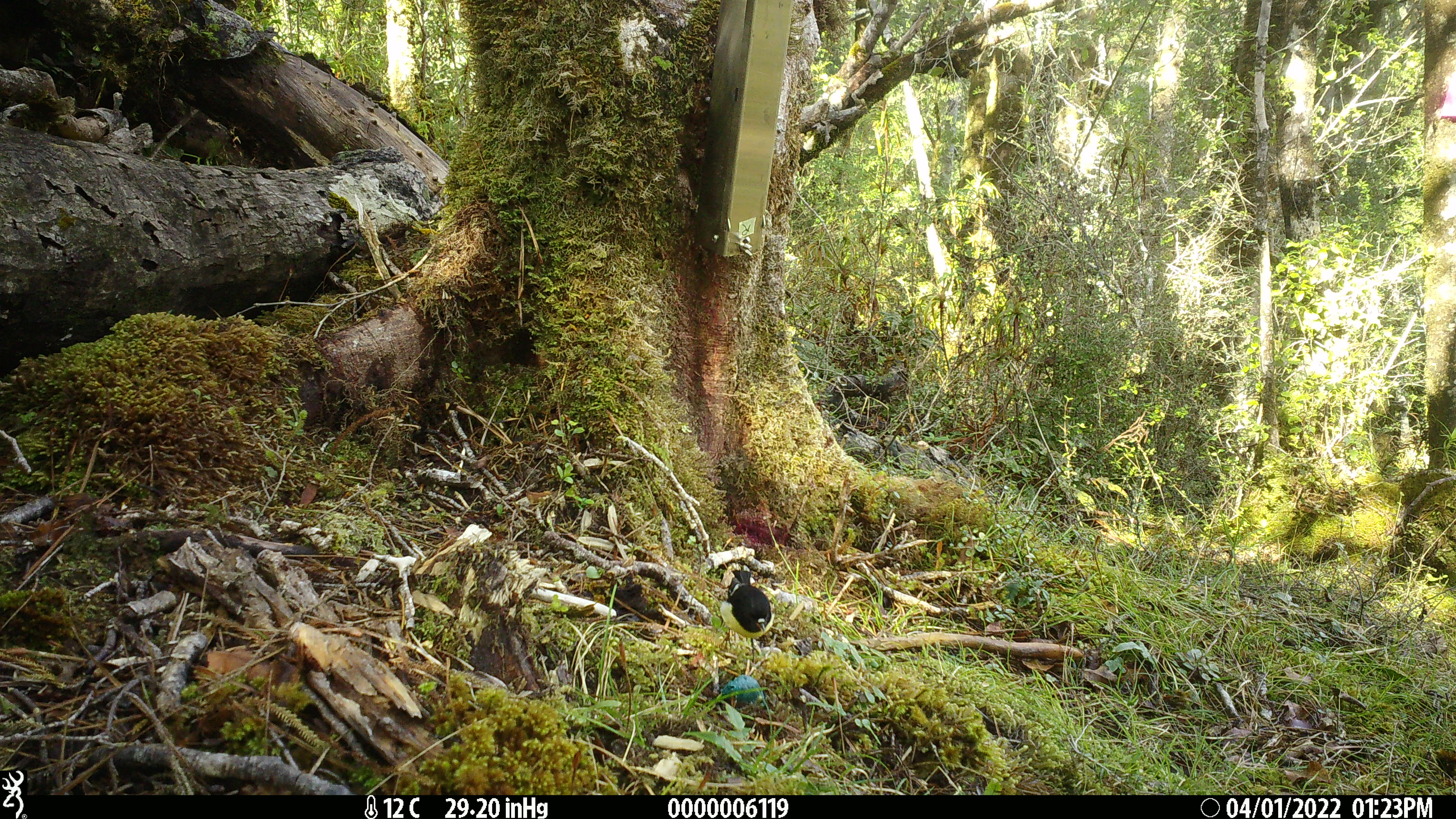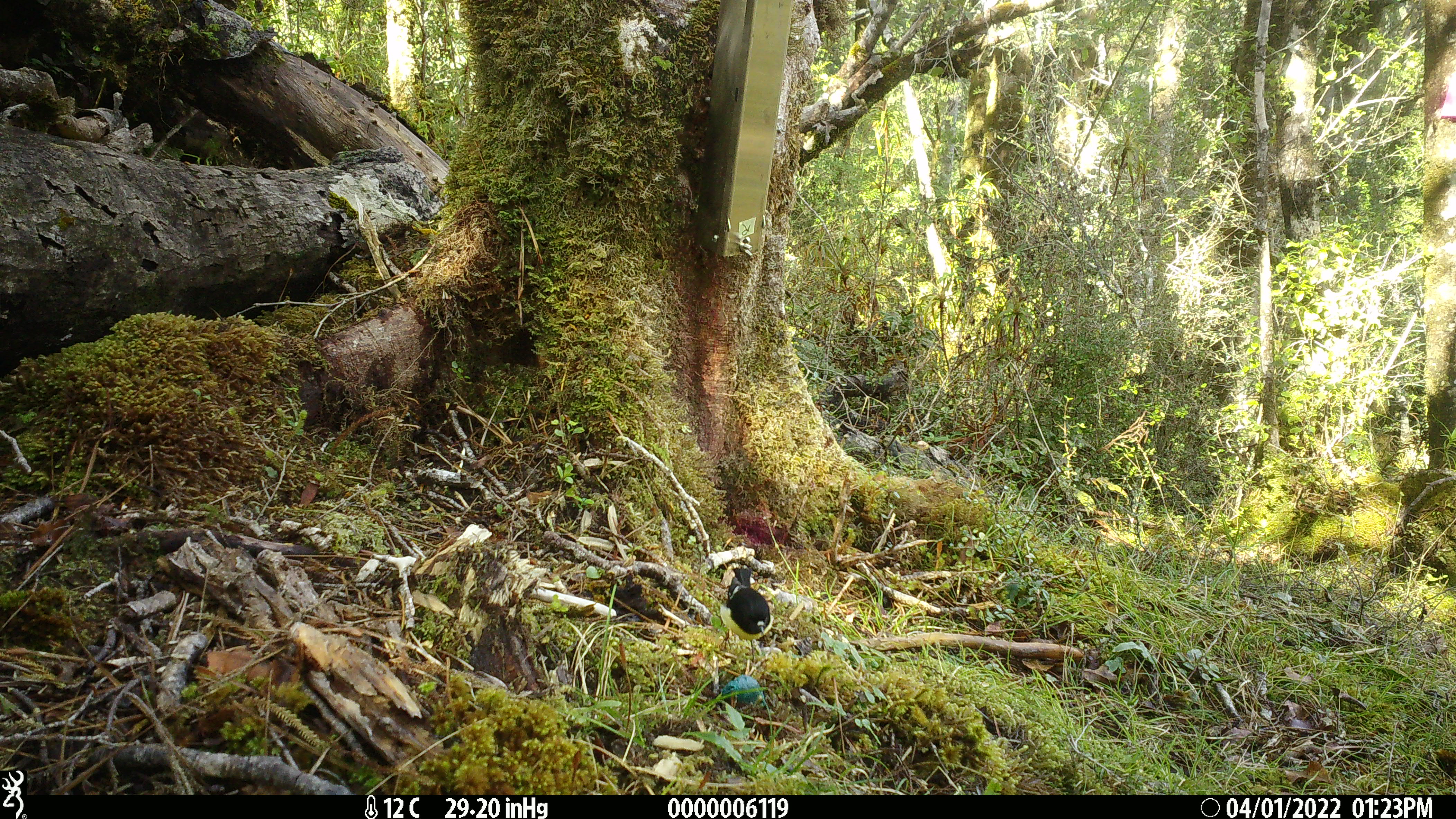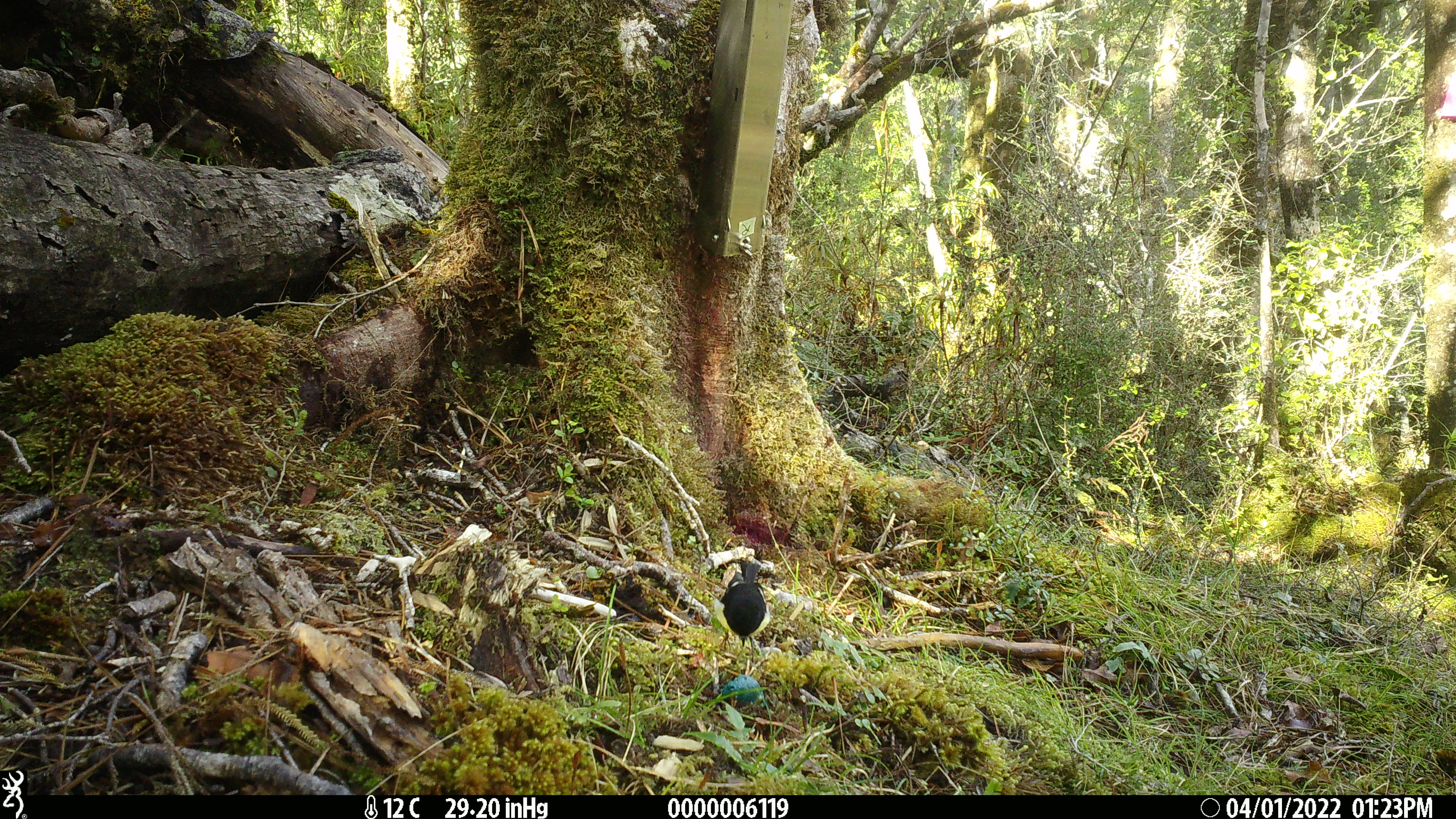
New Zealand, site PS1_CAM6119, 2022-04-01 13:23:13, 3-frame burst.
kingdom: Animalia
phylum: Chordata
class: Aves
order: Passeriformes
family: Petroicidae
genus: Petroica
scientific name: Petroica macrocephala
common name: tomtit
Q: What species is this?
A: Tomtit (Petroica macrocephala).